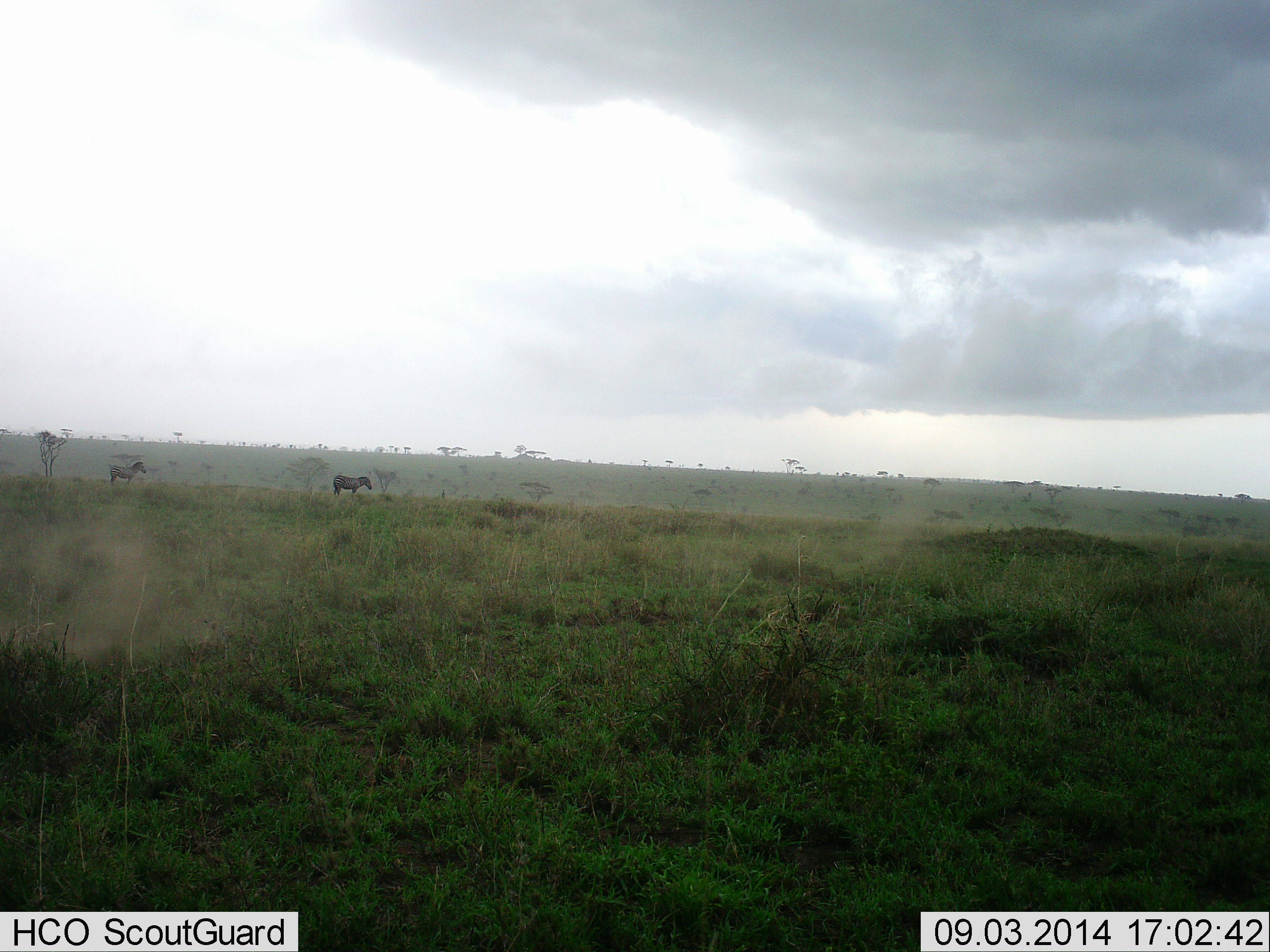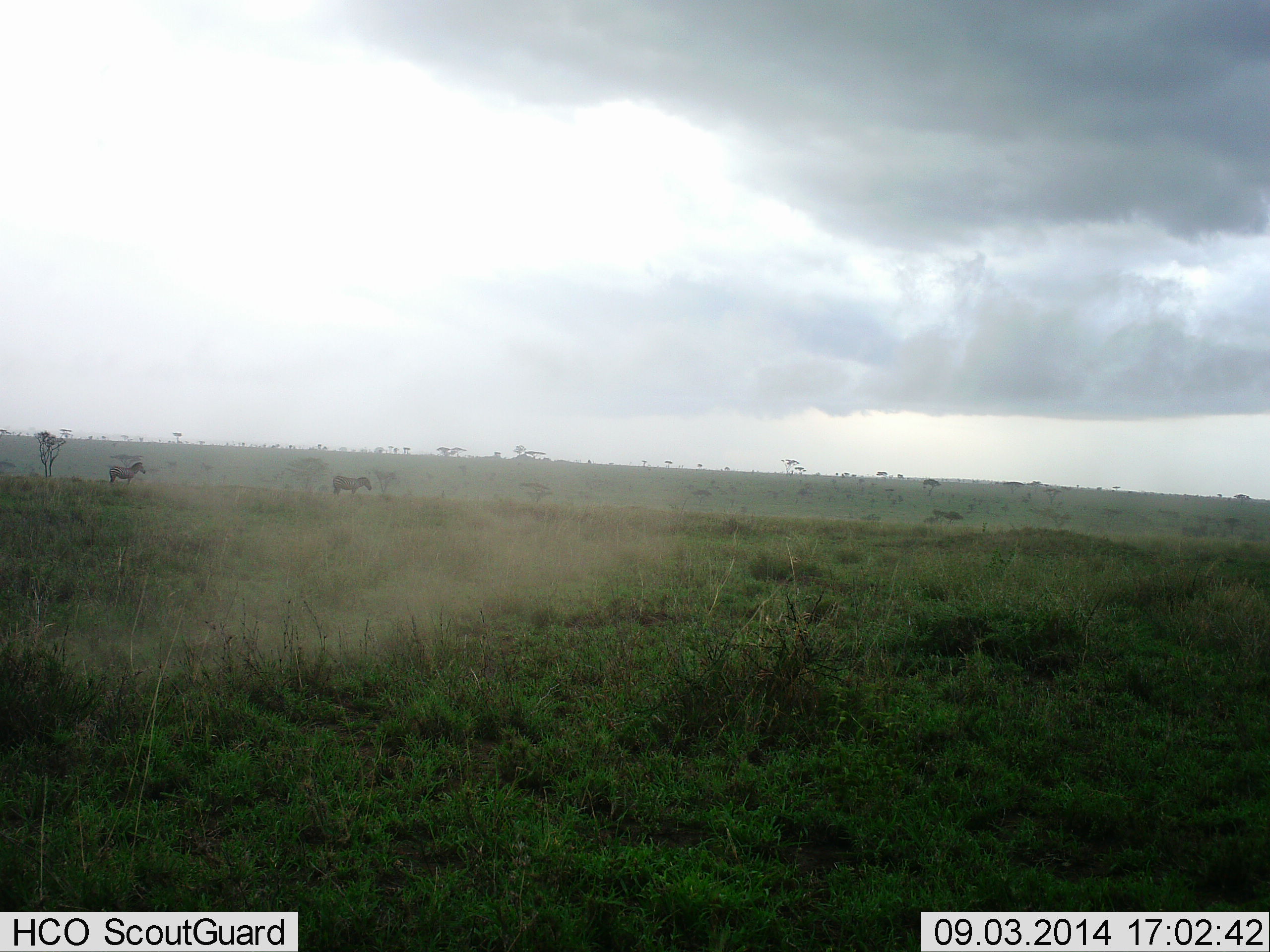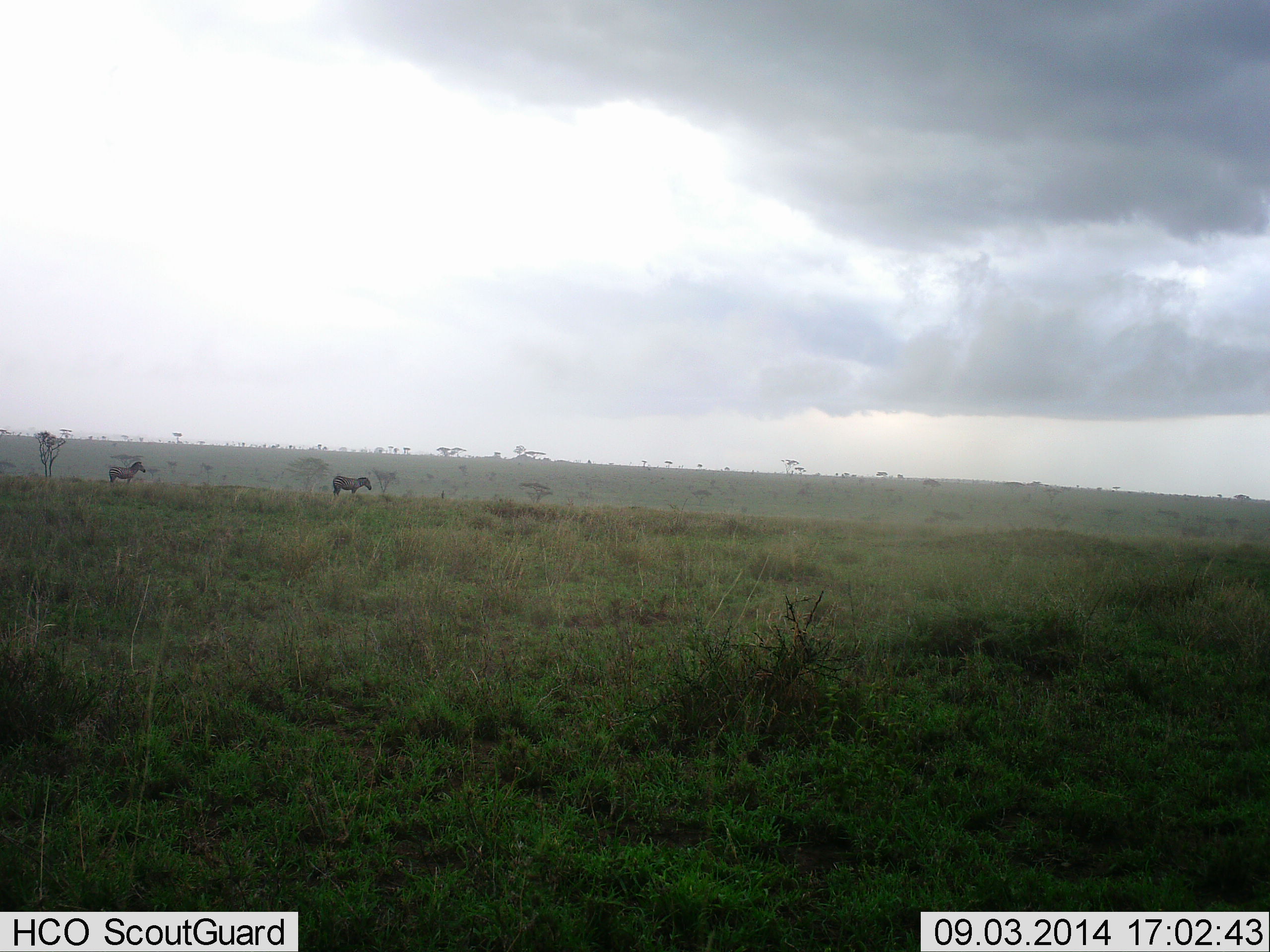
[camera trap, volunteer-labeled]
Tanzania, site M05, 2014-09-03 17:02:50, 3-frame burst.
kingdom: Animalia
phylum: Chordata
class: Mammalia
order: Perissodactyla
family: Equidae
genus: Equus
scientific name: Equus quagga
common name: plains zebra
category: zebra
Zebra (plains zebra) (Equus quagga), count 2. Behavior (volunteer vote fractions): standing 90%, resting 0%, moving 10%, interacting 0%. Young present (vote fraction): 0%. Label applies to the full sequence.